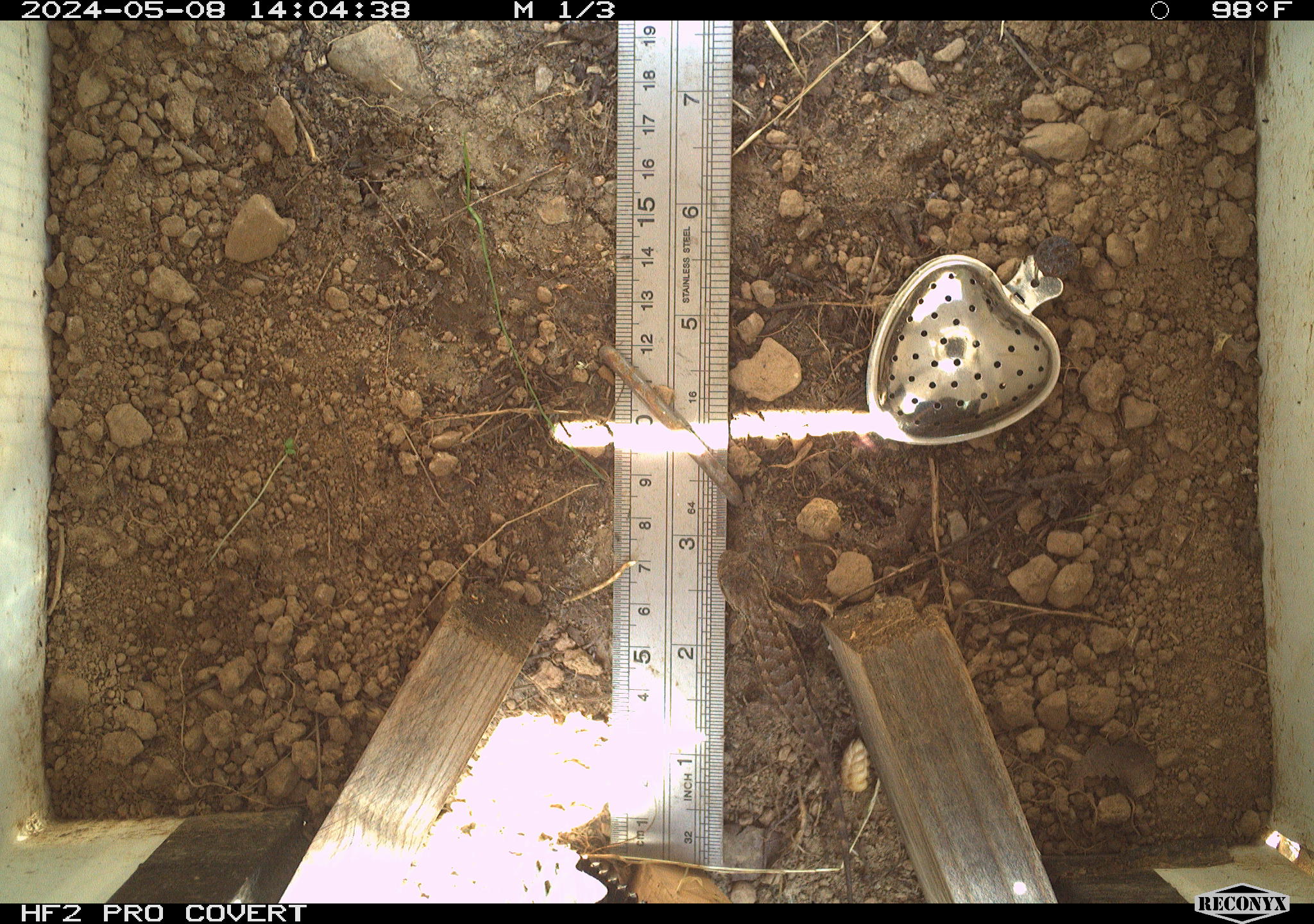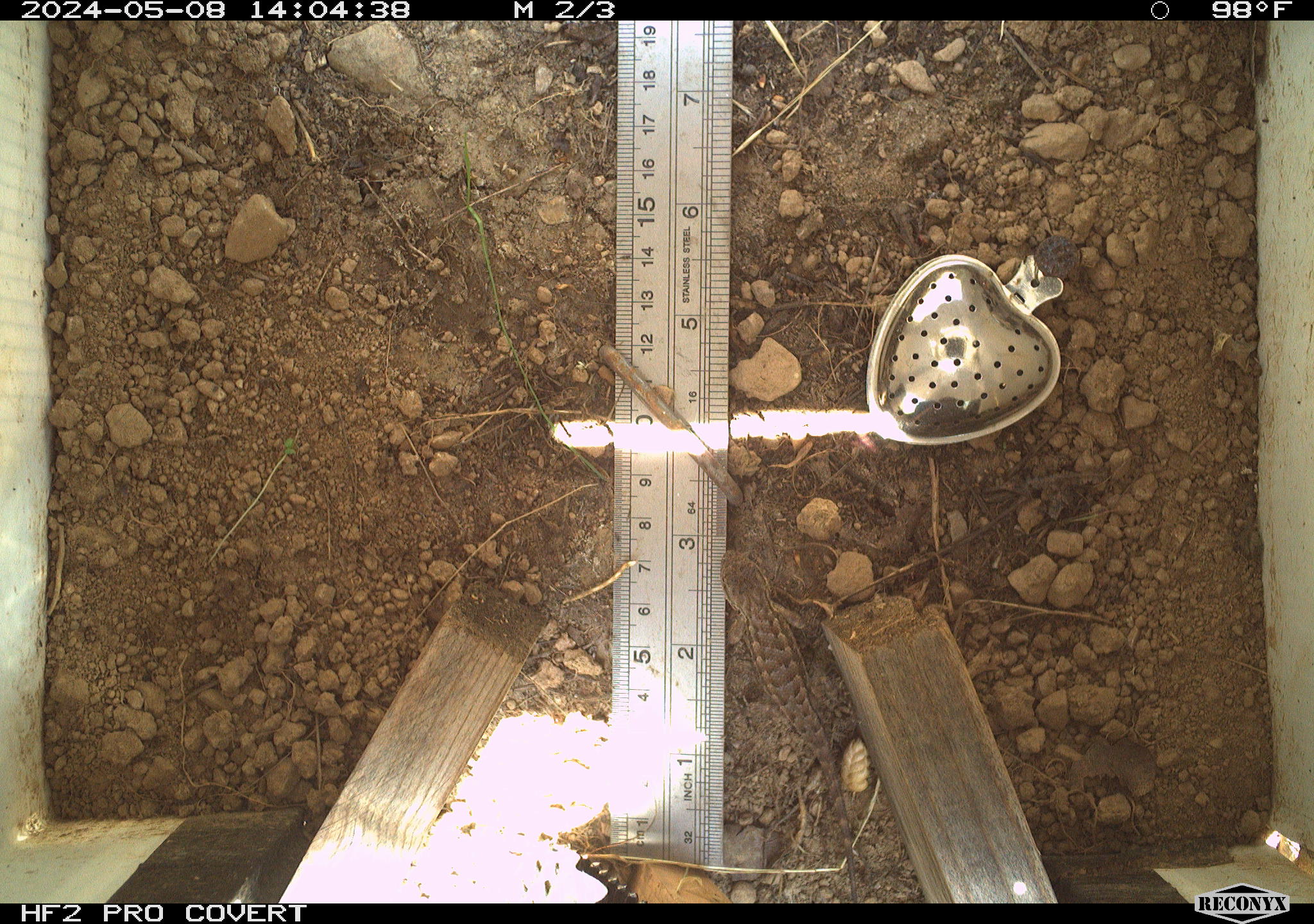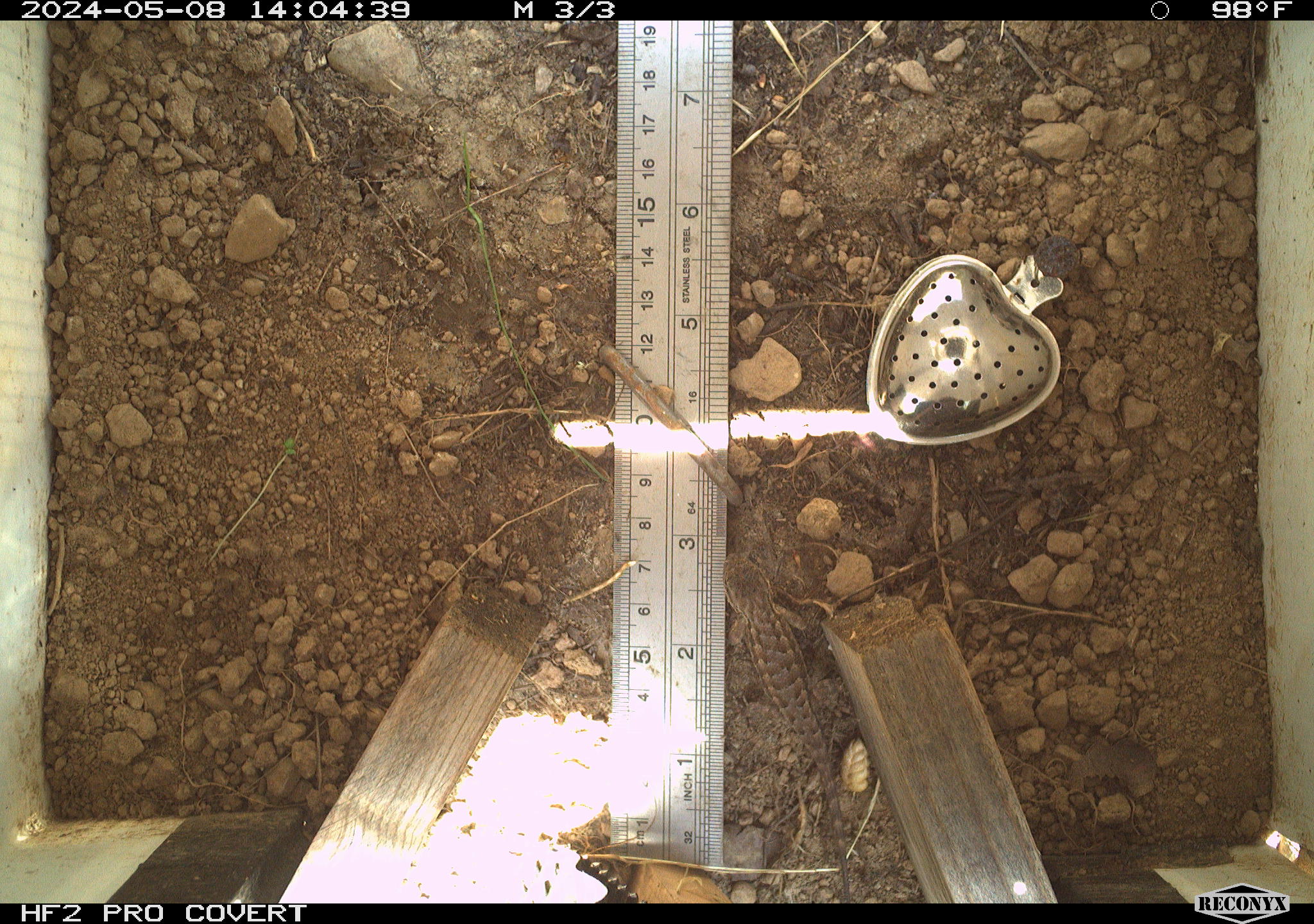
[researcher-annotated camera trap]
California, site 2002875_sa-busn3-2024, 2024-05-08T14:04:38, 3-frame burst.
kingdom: Animalia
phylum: Chordata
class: Reptilia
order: Squamata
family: Phrynosomatidae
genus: Sceloporus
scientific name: Sceloporus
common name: spiny lizards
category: sceloporus species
Sceloporus species (spiny lizards) (Sceloporus).